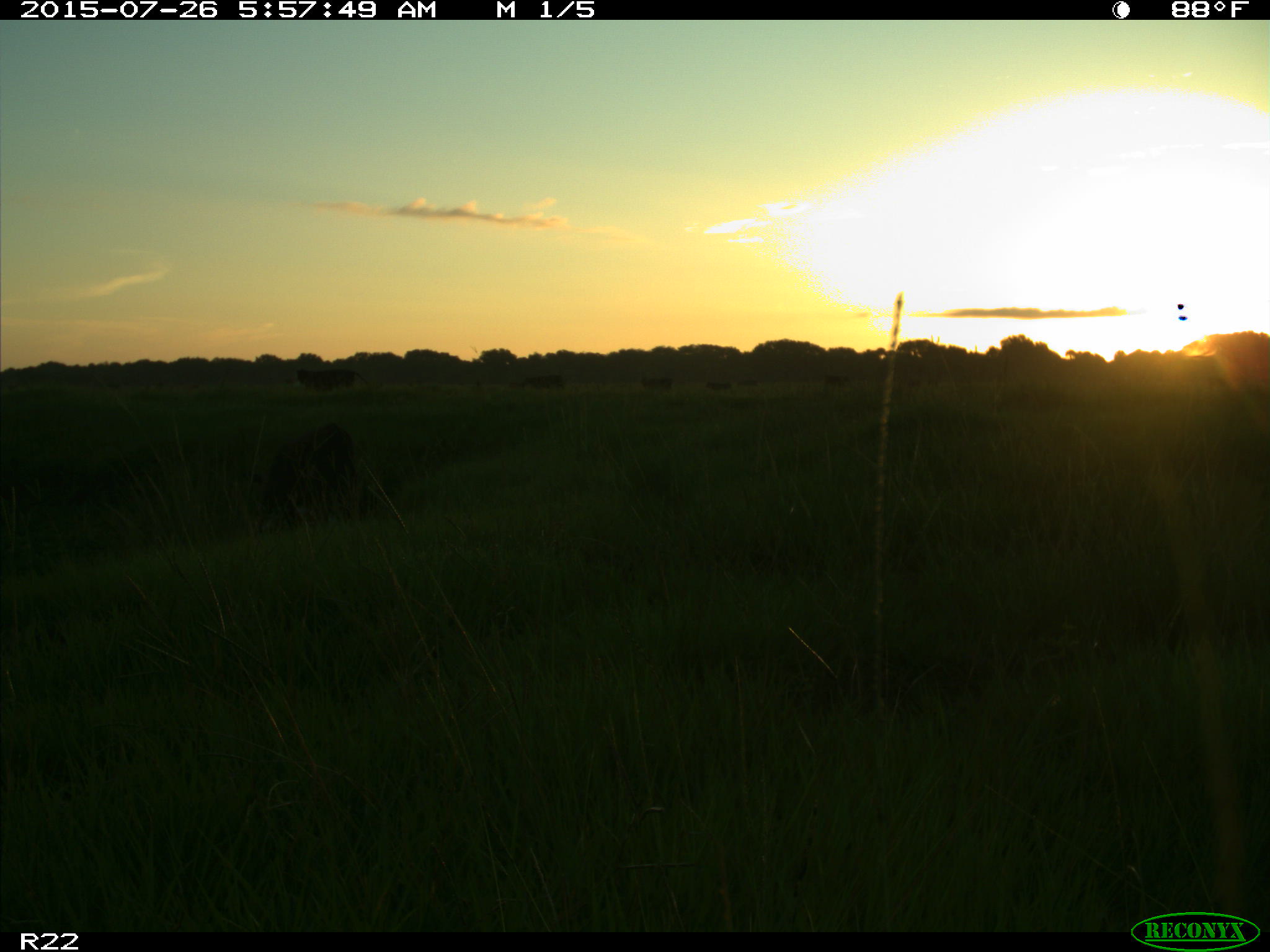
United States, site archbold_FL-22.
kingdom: Animalia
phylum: Chordata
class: Mammalia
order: Artiodactyla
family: Suidae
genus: Sus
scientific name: Sus scrofa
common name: wild boar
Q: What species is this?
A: Sus scrofa (wild boar).